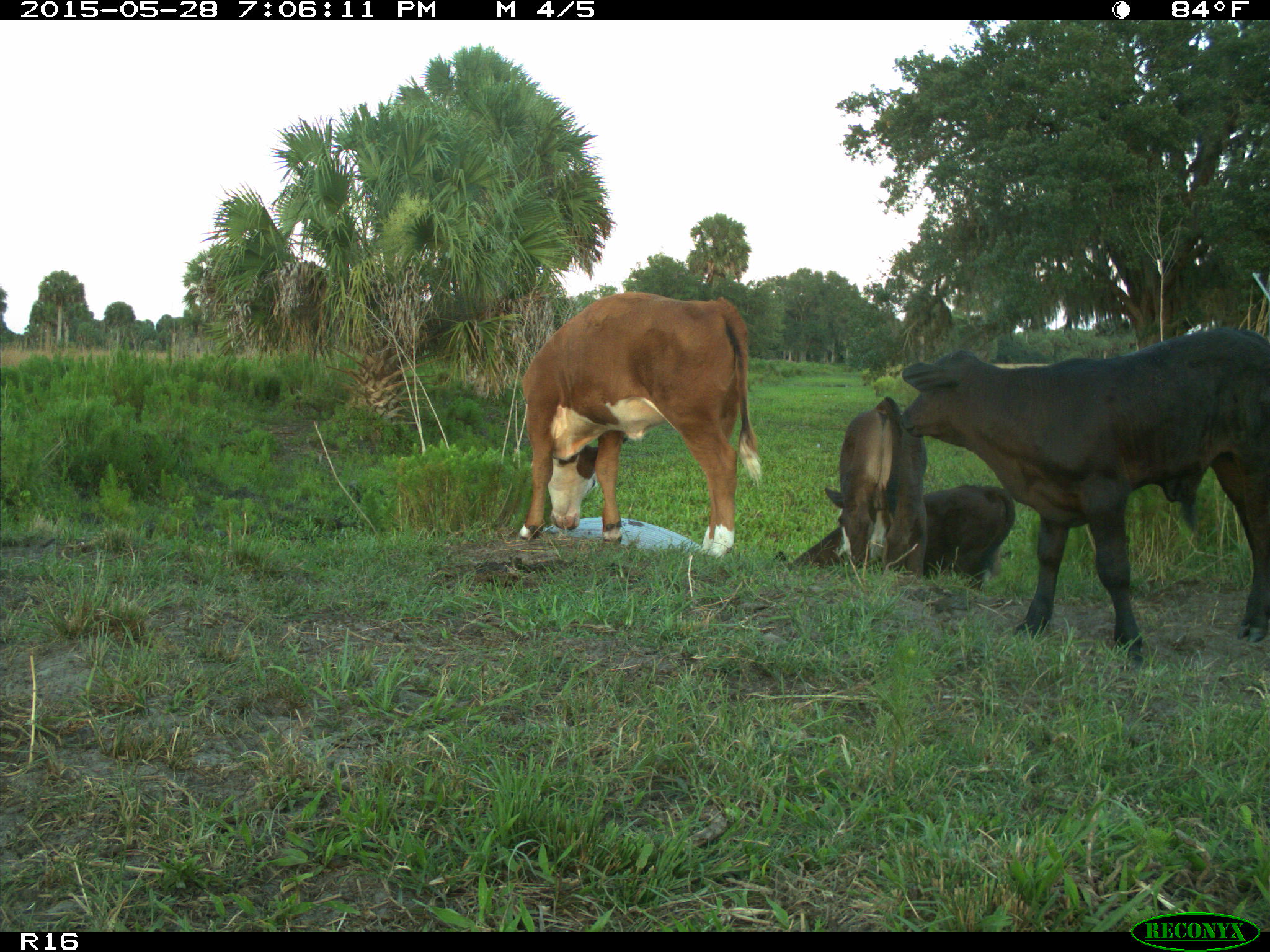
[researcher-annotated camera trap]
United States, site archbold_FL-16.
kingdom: Animalia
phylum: Chordata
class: Mammalia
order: Artiodactyla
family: Bovidae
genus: Bos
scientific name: Bos taurus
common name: domestic cow